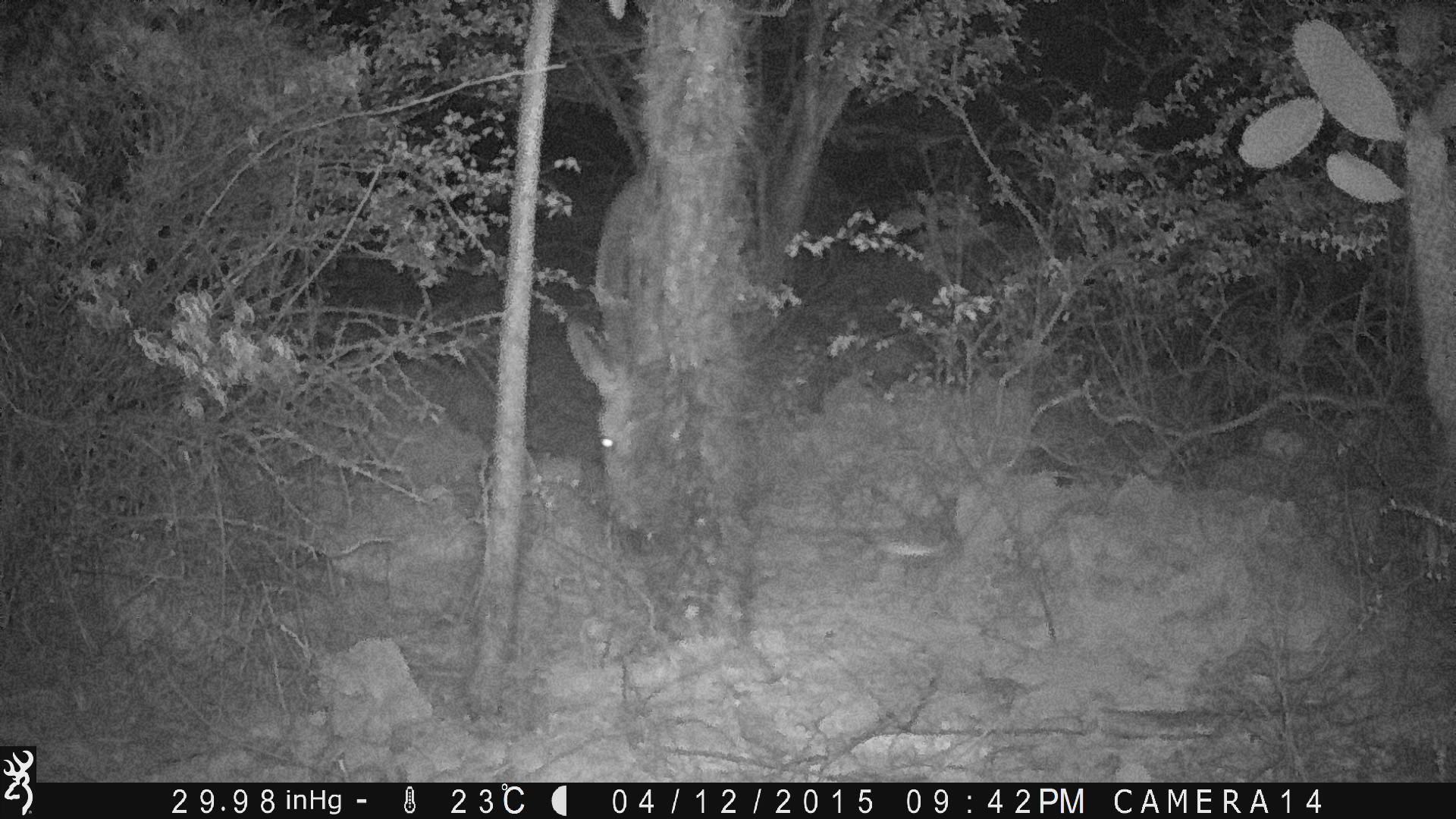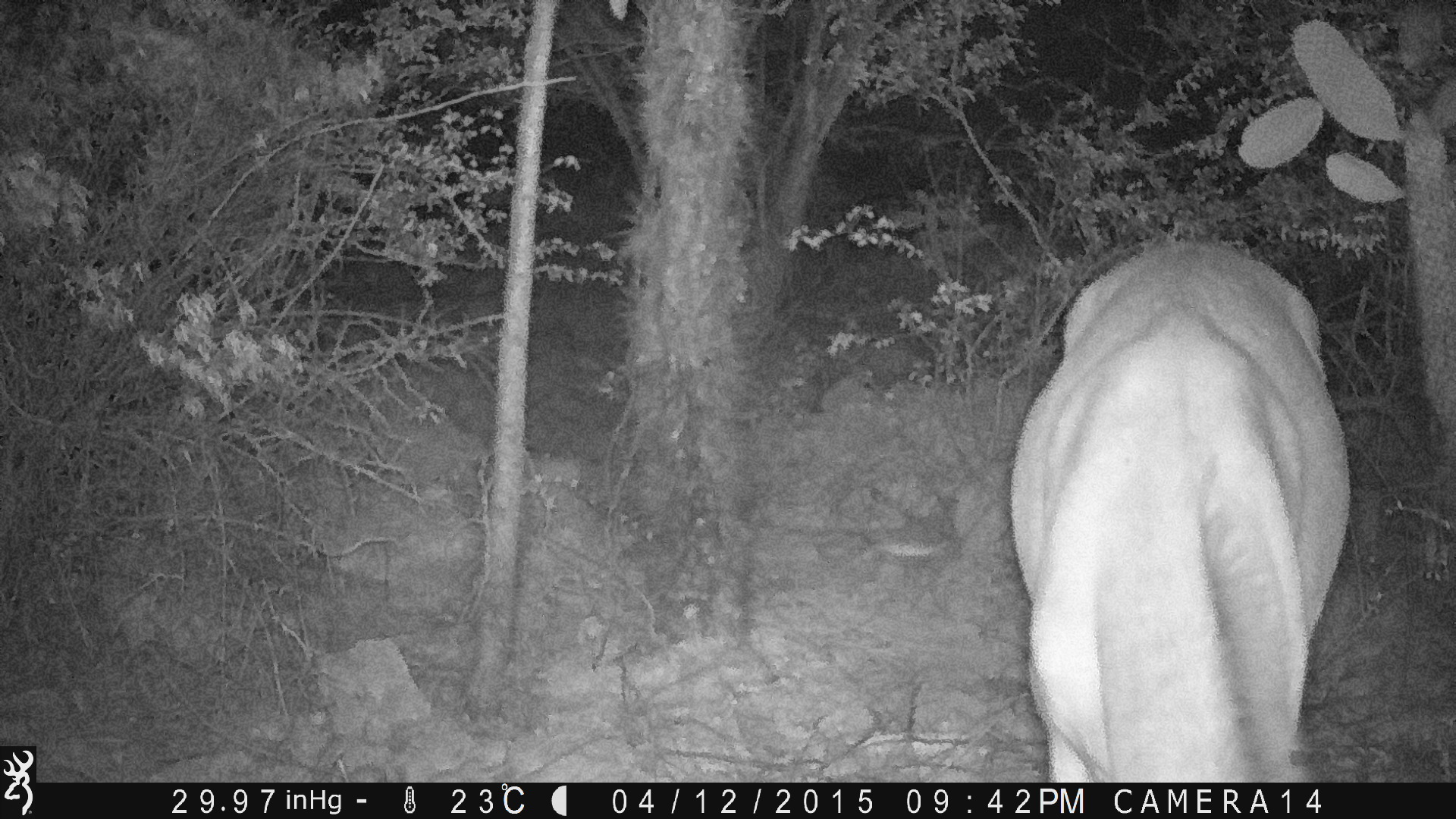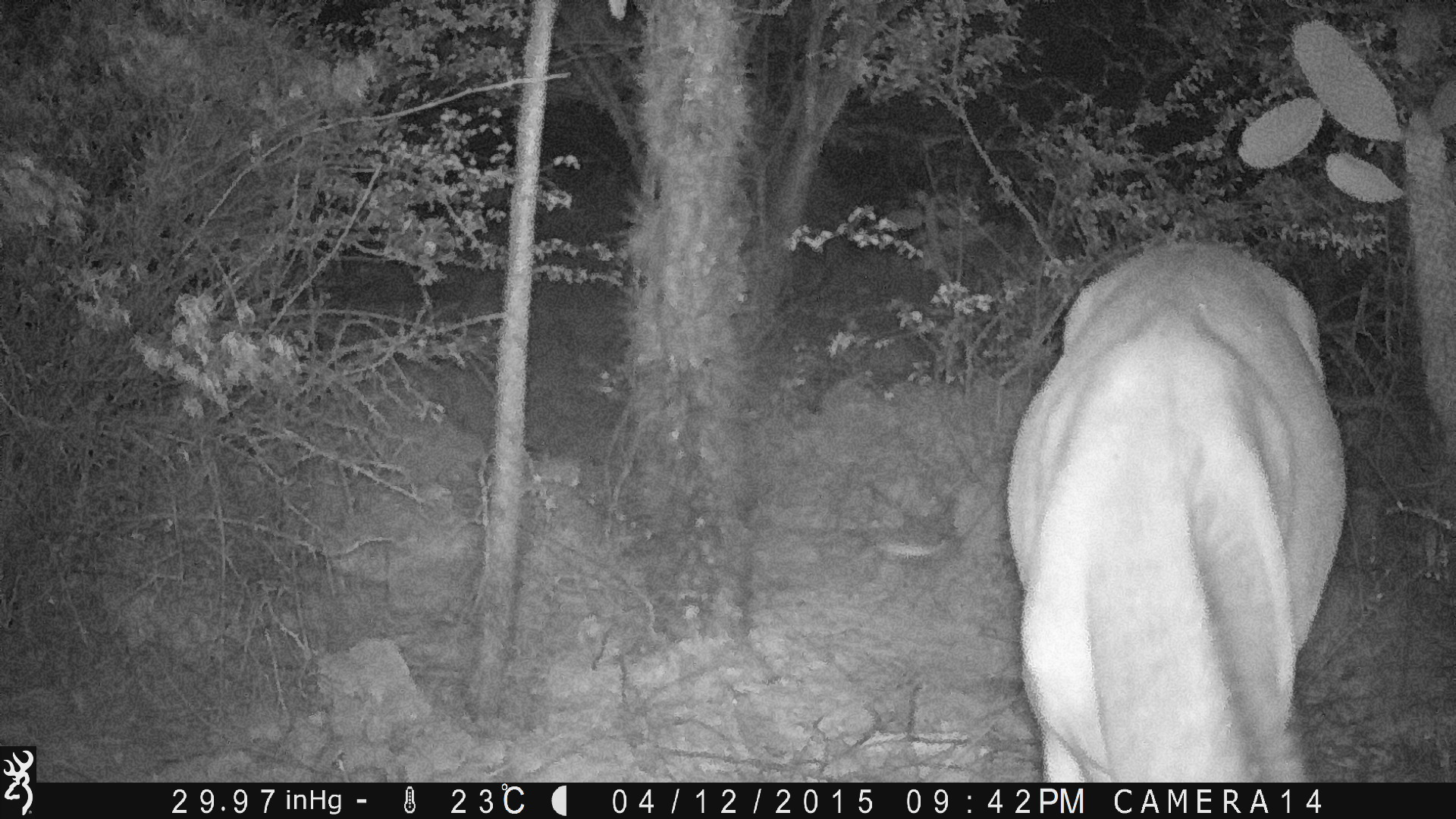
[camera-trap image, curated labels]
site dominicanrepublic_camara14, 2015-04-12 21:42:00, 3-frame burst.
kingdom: Animalia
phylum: Chordata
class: Mammalia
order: Perissodactyla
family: Equidae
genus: Equus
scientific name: Equus asinus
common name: donkey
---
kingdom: Animalia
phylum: Chordata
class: Mammalia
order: Artiodactyla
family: Bovidae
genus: Bos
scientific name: Bos taurus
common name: cattle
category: cow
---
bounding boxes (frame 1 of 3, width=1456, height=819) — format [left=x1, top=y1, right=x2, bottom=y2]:
donkey: [left=561, top=171, right=665, bottom=565]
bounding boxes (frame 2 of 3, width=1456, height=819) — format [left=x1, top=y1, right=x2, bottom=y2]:
donkey: [left=1004, top=240, right=1357, bottom=781]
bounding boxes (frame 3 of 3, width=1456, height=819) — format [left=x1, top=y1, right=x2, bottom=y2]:
cow: [left=1001, top=238, right=1351, bottom=781]